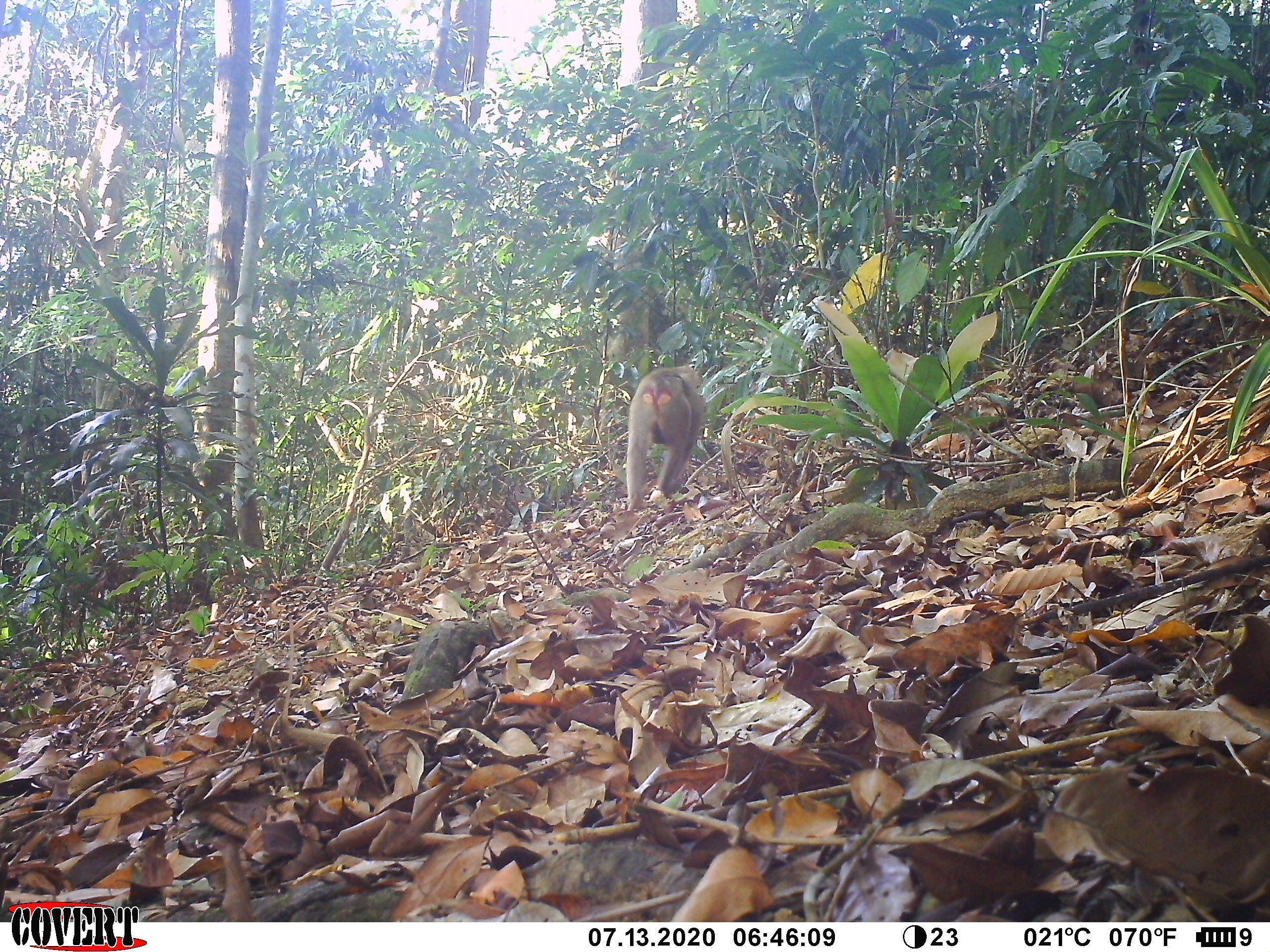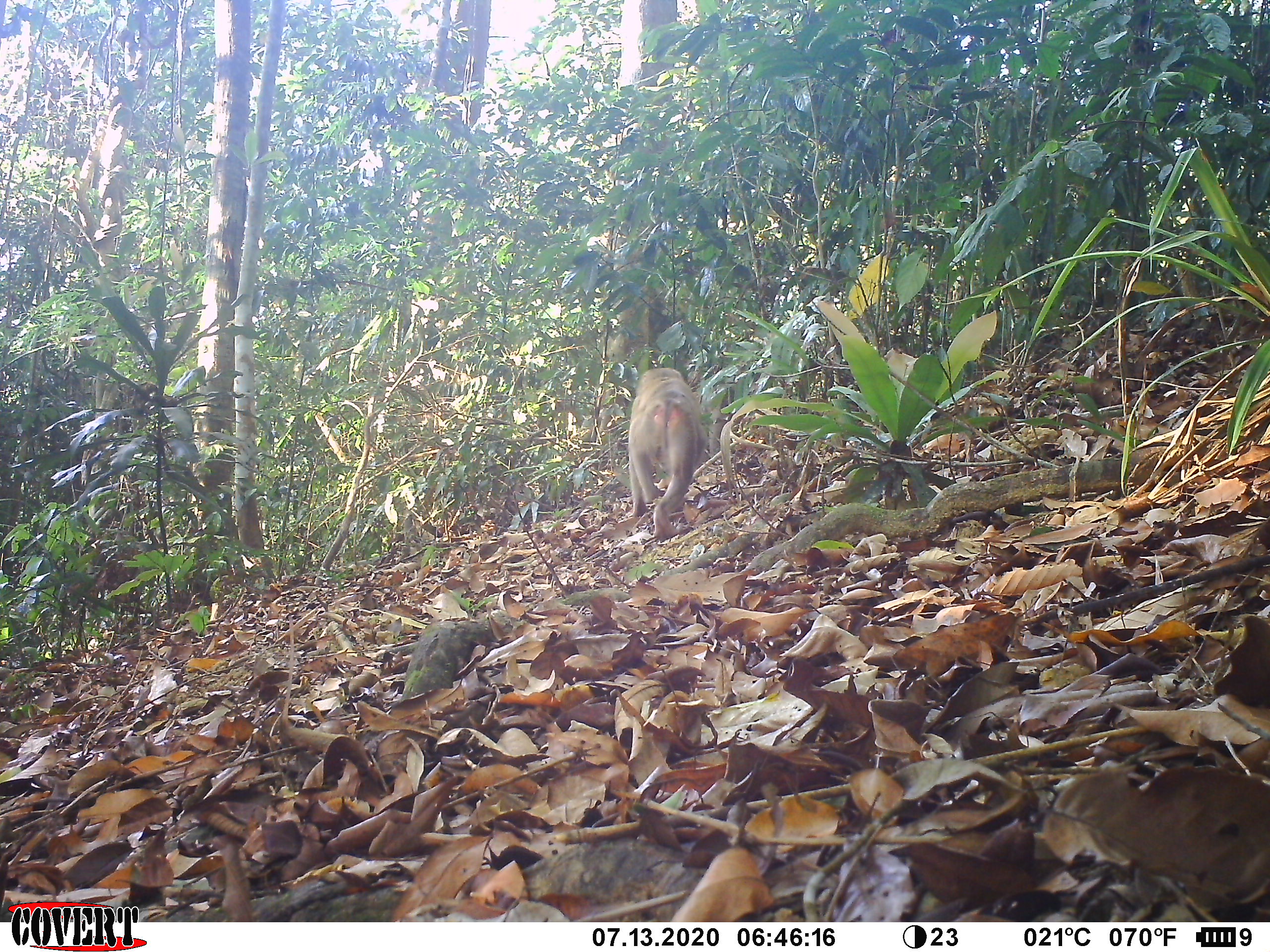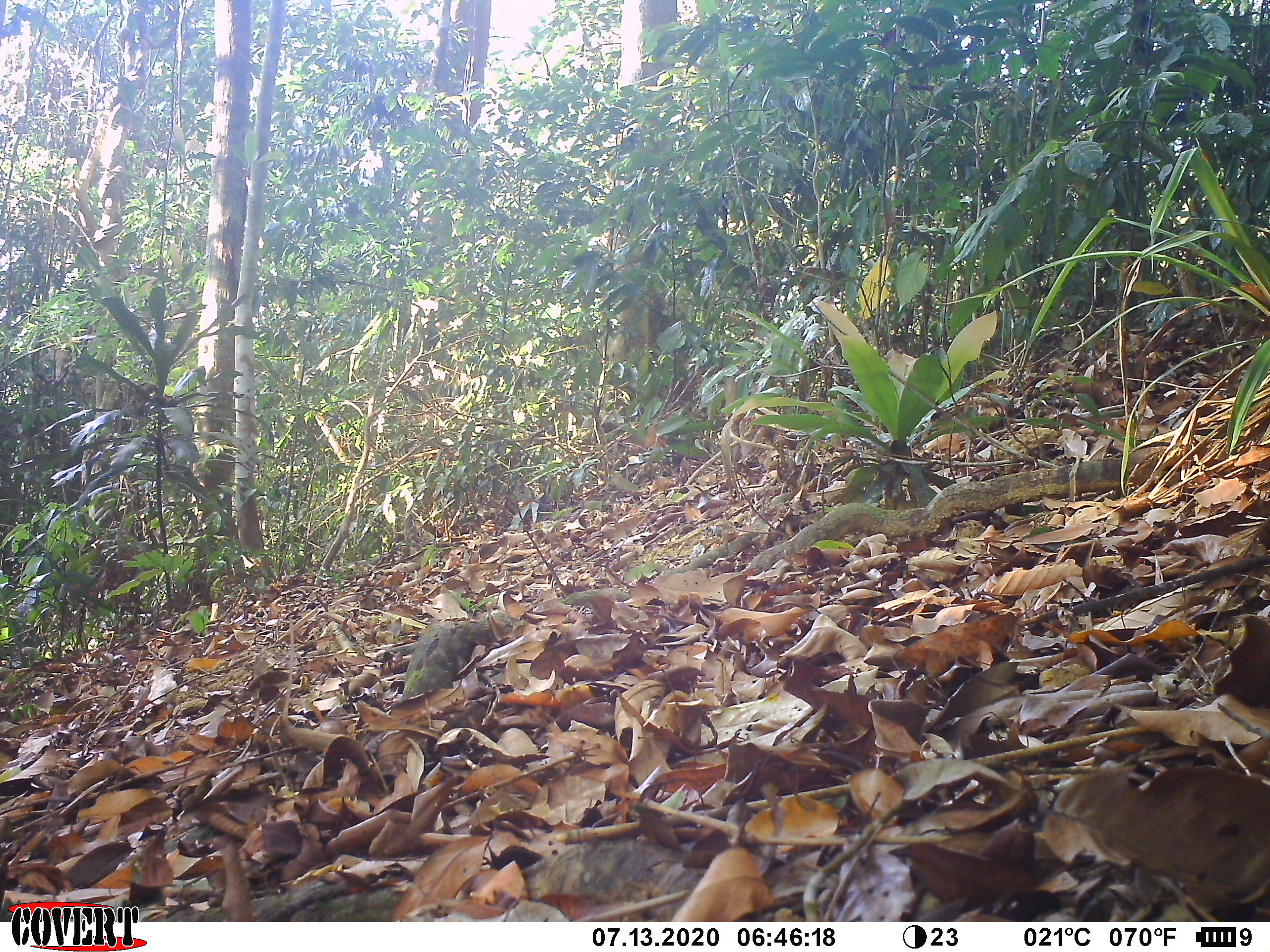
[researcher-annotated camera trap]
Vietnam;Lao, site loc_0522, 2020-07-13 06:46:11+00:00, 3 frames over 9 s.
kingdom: Animalia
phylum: Chordata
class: Mammalia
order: Primates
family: Cercopithecidae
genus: Macaca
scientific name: Macaca nemestrina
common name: pig-tailed macaque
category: pig tailed macaque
Pig tailed macaque (pig-tailed macaque) (Macaca nemestrina). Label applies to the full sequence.